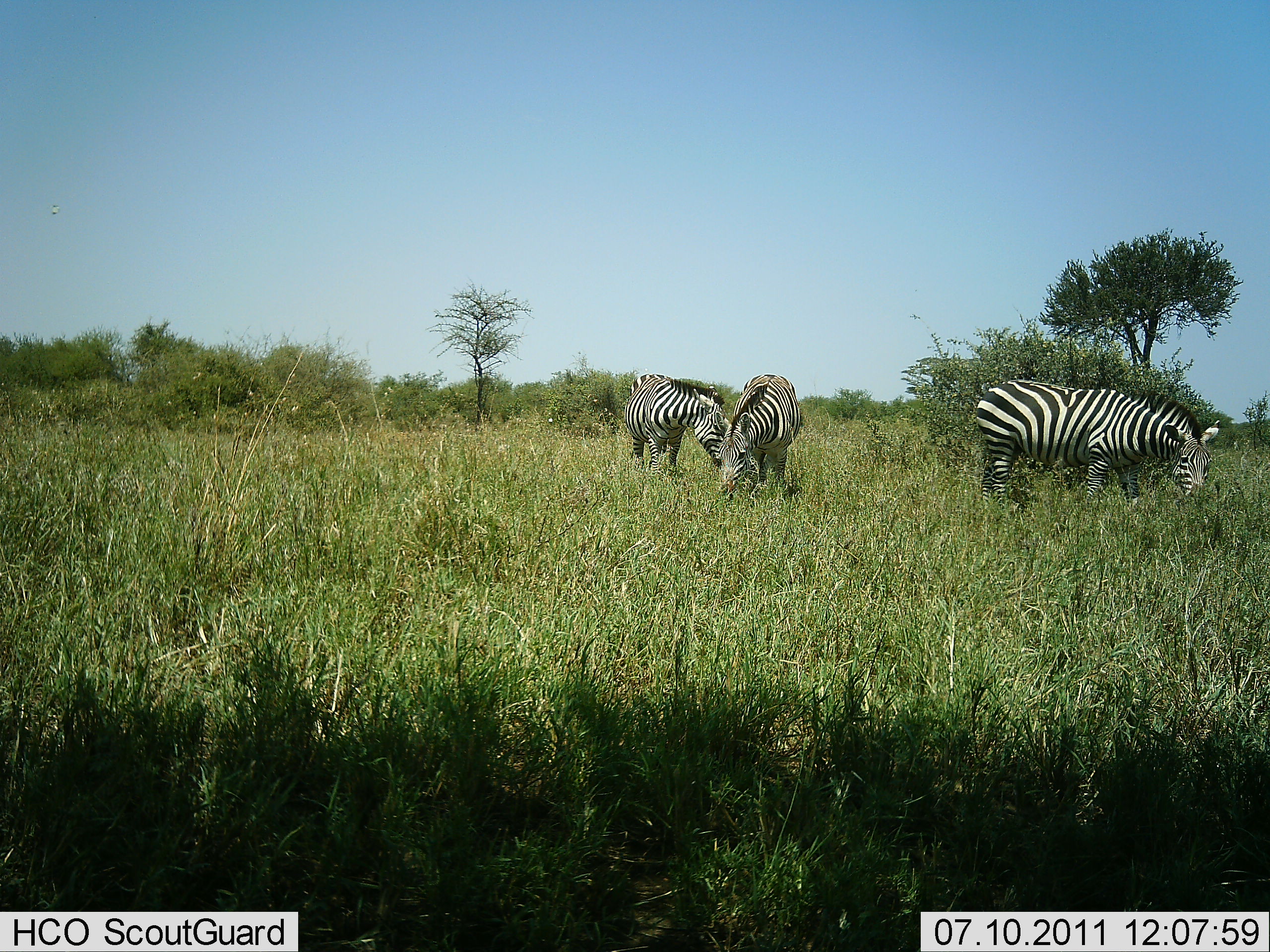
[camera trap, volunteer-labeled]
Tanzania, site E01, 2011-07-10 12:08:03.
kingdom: Animalia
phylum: Chordata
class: Mammalia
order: Perissodactyla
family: Equidae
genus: Equus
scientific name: Equus quagga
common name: plains zebra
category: zebra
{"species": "zebra (plains zebra) (Equus quagga)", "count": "3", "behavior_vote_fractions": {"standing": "30%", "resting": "0%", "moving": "0%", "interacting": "0%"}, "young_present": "0%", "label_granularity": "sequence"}